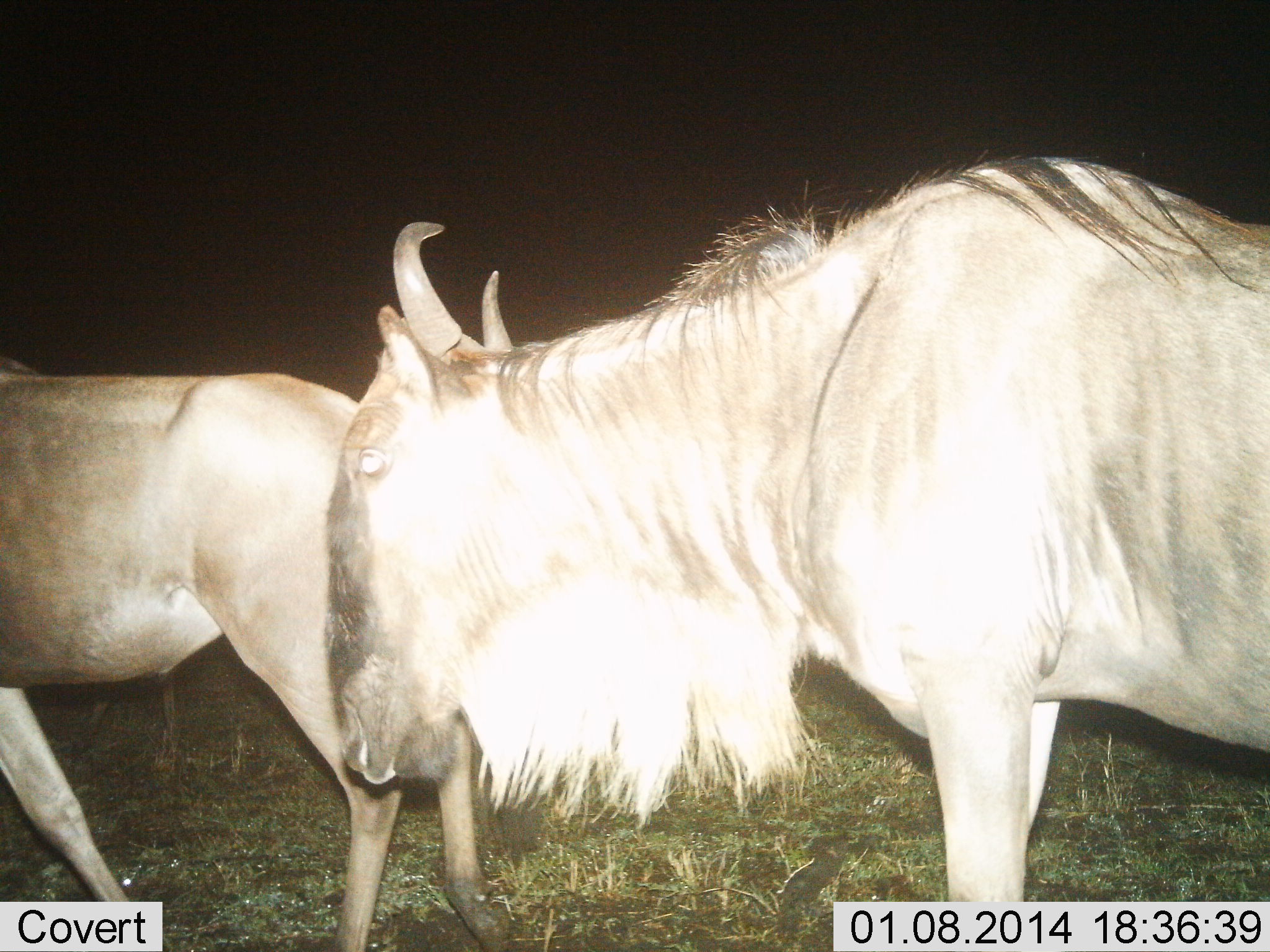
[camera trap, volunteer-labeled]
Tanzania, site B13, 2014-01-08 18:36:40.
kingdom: Animalia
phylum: Chordata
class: Mammalia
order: Artiodactyla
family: Bovidae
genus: Connochaetes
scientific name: Connochaetes taurinus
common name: blue wildebeest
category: wildebeest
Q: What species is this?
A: Wildebeest (blue wildebeest) (Connochaetes taurinus).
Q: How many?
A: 2.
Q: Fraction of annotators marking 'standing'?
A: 36%.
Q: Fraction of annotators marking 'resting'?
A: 9%.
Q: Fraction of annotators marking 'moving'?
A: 73%.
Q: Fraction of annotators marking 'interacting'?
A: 9%.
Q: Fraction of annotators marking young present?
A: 0%.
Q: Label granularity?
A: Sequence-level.